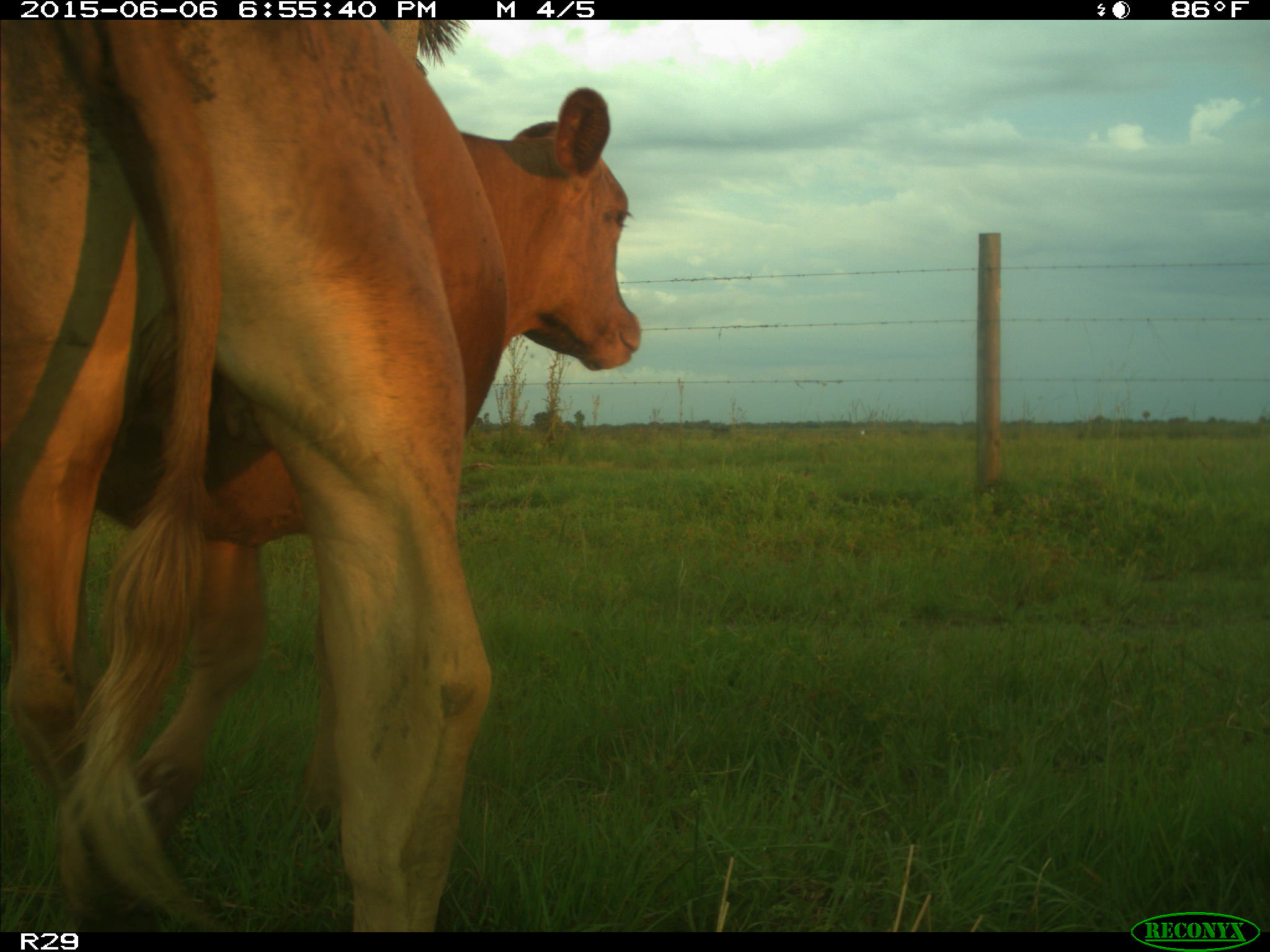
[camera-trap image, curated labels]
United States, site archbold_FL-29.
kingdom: Animalia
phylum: Chordata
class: Mammalia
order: Artiodactyla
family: Bovidae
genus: Bos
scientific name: Bos taurus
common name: domestic cow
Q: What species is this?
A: Bos taurus (domestic cow).